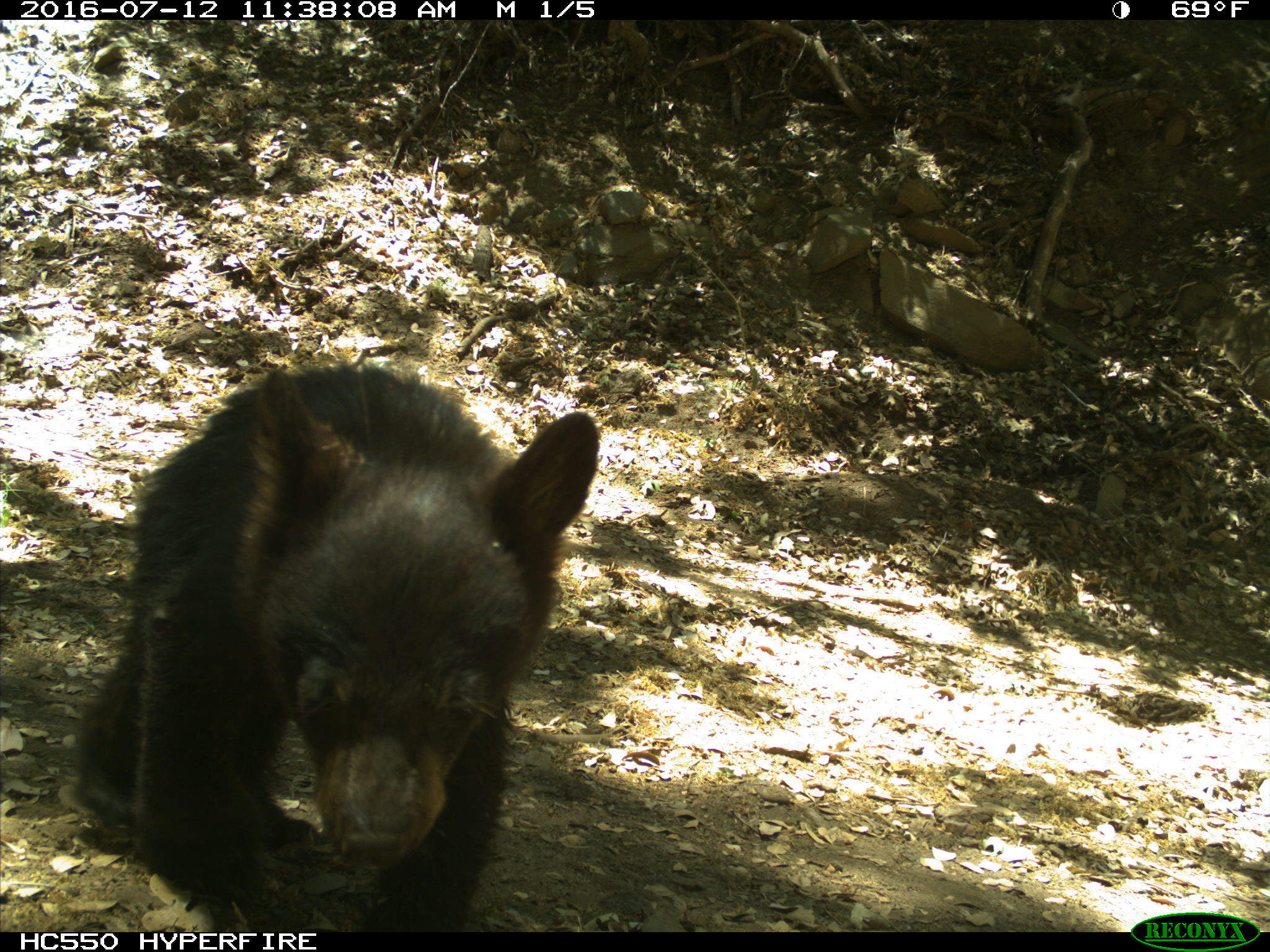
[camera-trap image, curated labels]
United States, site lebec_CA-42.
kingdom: Animalia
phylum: Chordata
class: Mammalia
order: Carnivora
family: Ursidae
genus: Ursus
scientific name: Ursus americanus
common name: american black bear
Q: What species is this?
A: Ursus americanus (american black bear).